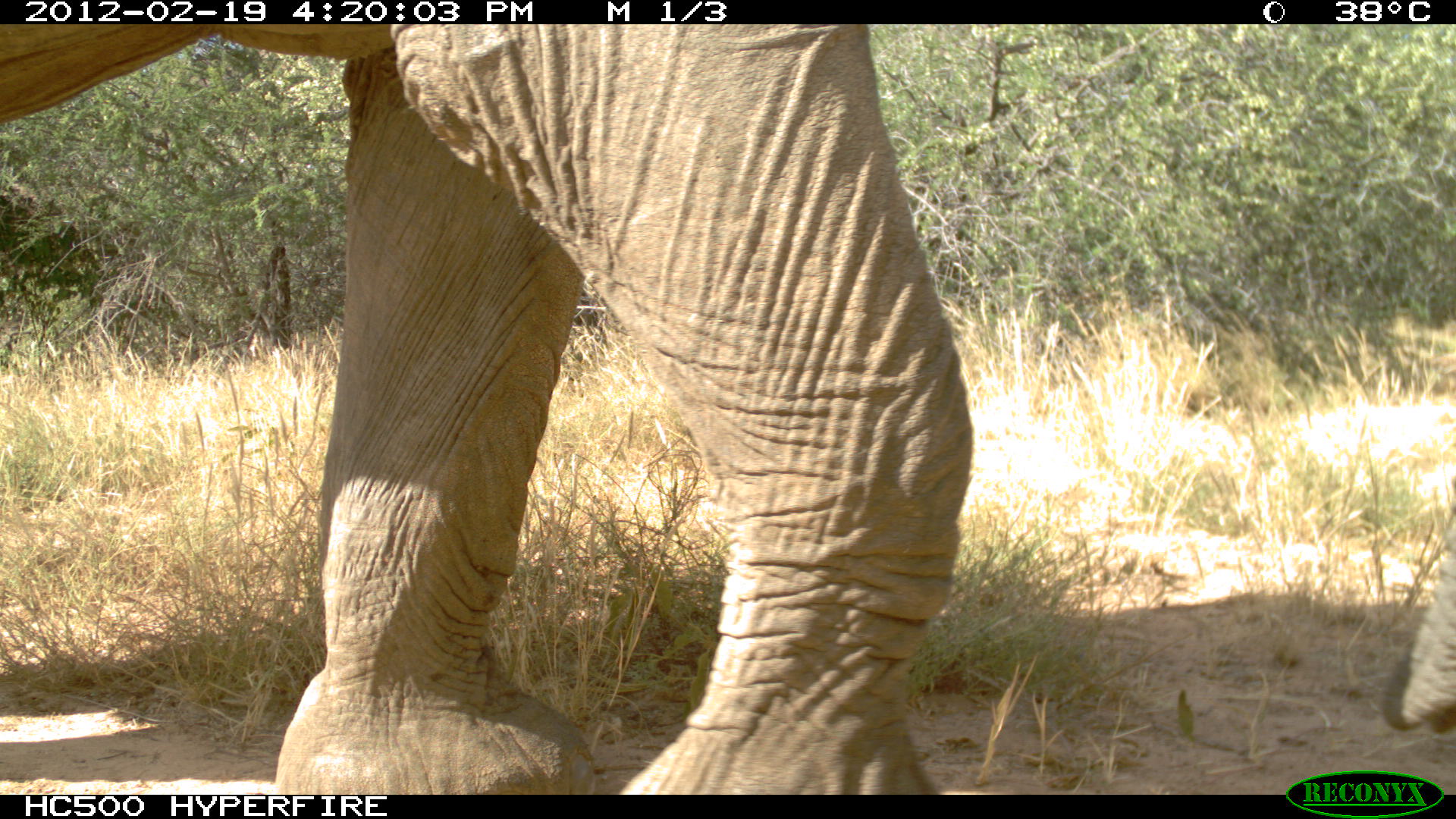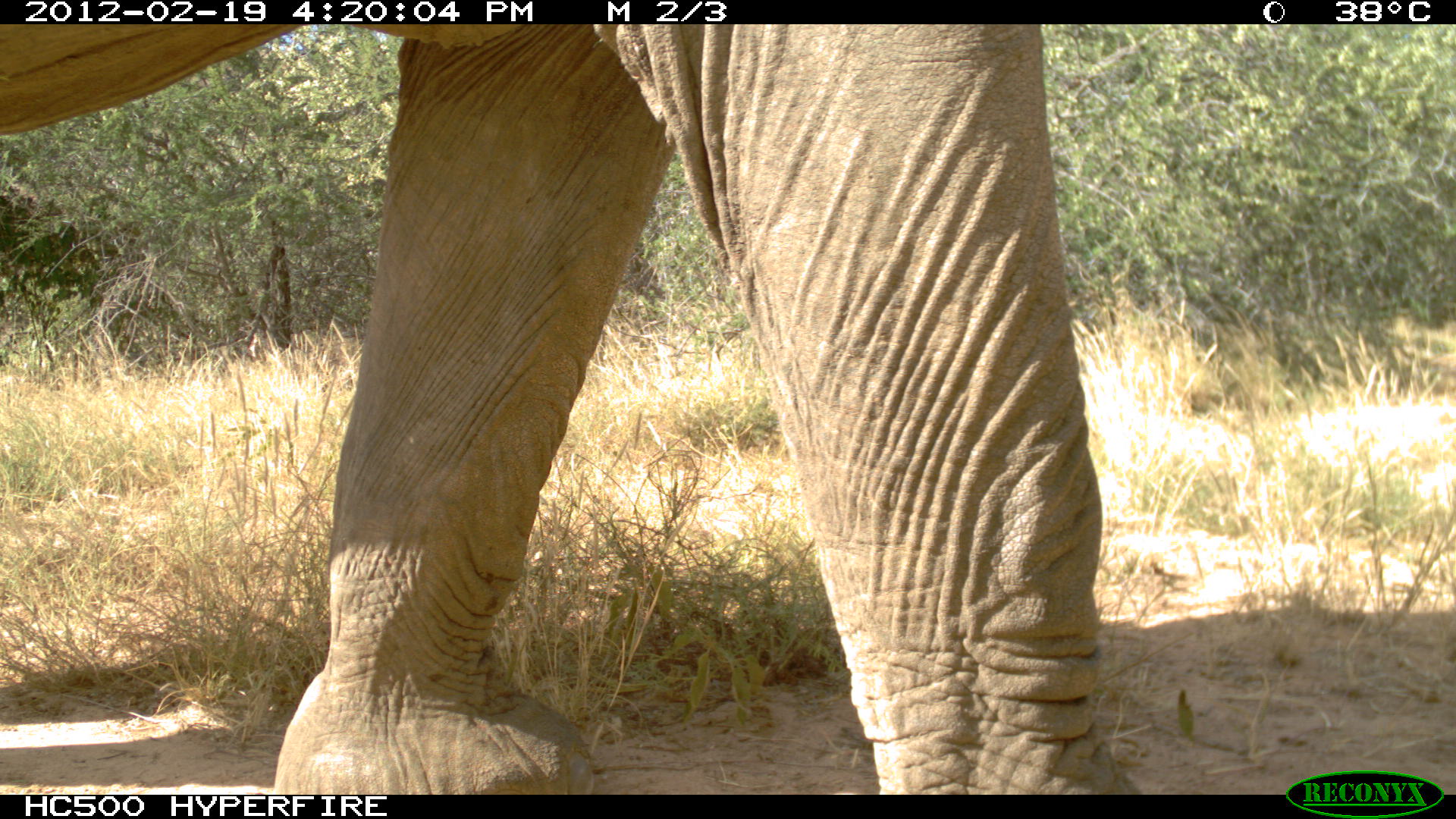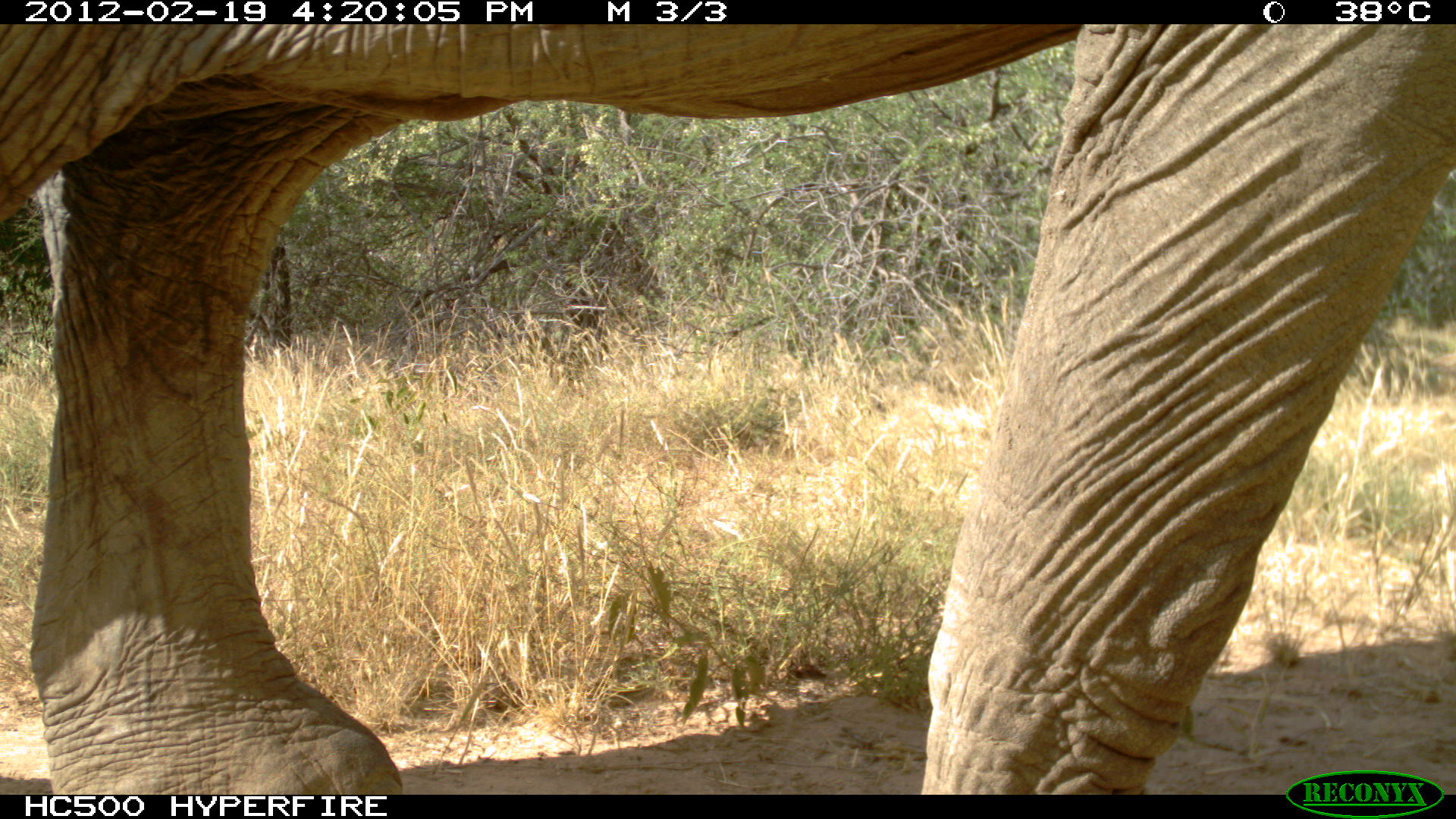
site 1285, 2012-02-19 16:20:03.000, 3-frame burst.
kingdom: Animalia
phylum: Chordata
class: Mammalia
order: Proboscidea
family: Elephantidae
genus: Loxodonta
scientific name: Loxodonta africana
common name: african bush elephant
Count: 1.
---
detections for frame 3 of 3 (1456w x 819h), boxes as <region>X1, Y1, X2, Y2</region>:
loxodonta africana: <region>0, 24, 1455, 795</region>